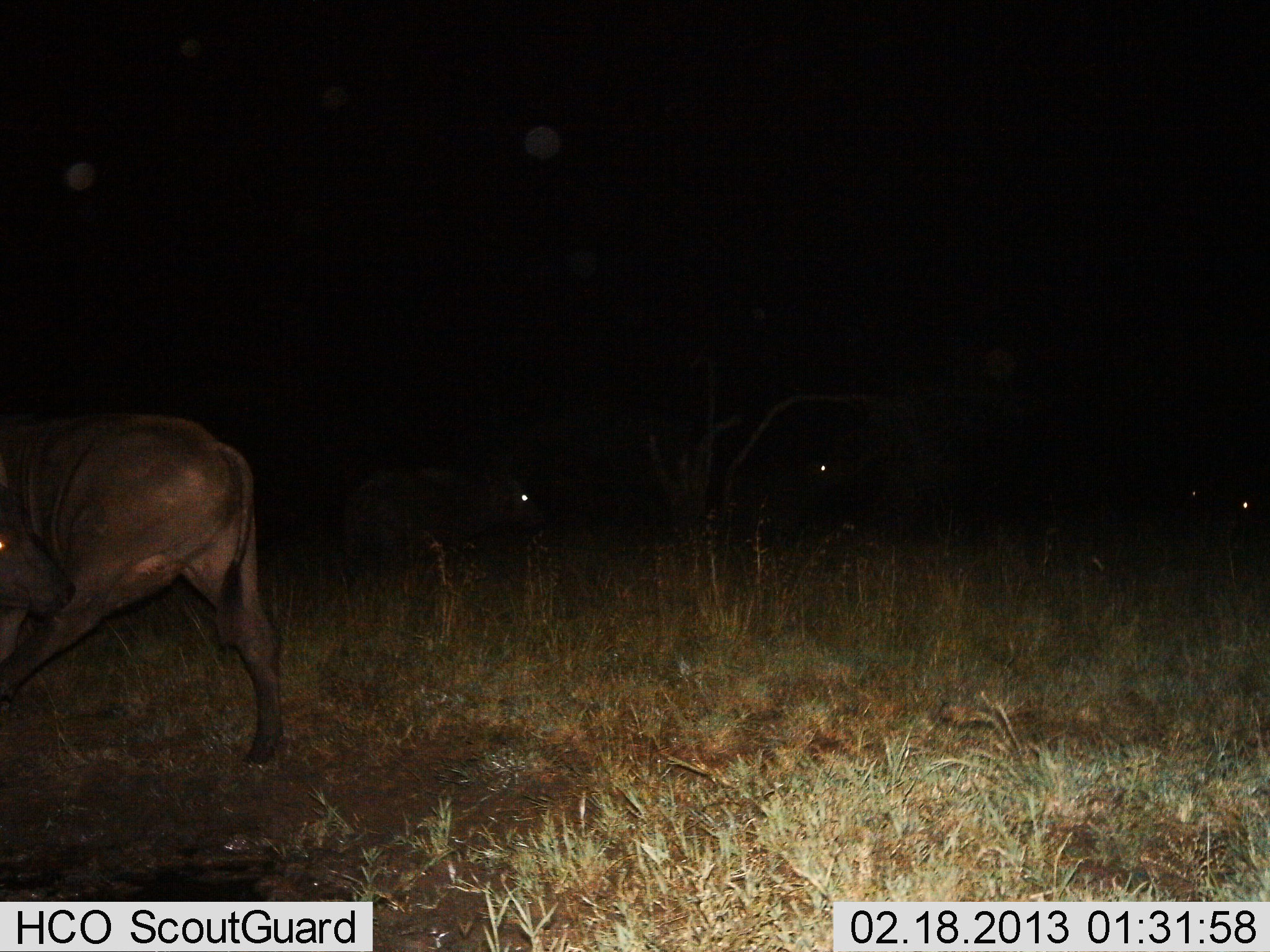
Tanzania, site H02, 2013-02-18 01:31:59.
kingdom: Animalia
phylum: Chordata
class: Mammalia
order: Artiodactyla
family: Bovidae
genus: Syncerus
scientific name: Syncerus caffer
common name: cape buffalo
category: buffalo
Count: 4.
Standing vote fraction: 81%.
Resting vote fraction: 12%.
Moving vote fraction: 44%.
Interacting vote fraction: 6%.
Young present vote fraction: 0%.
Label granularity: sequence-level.